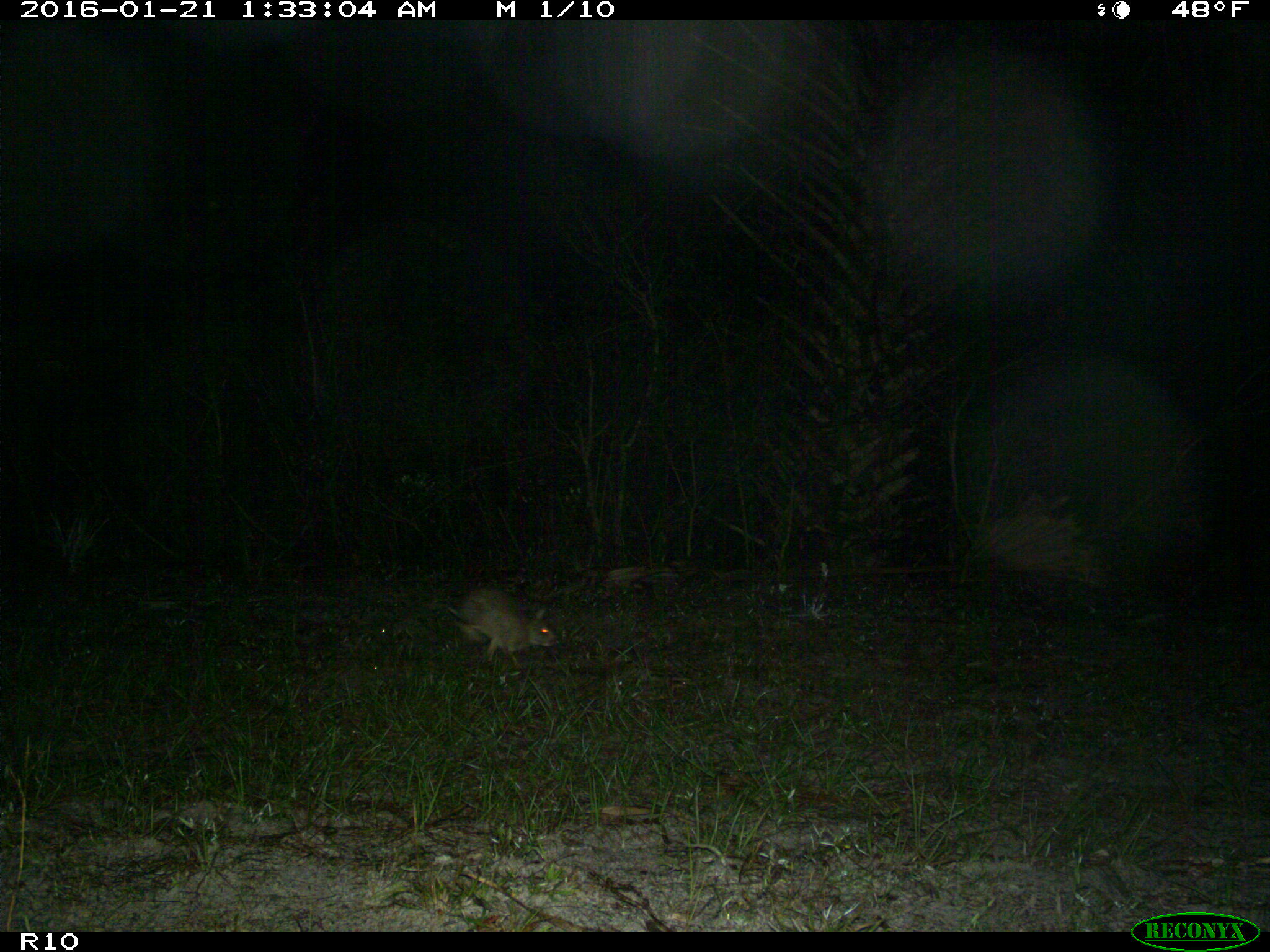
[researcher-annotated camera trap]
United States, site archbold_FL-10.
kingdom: Animalia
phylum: Chordata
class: Mammalia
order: Lagomorpha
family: Leporidae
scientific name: Leporidae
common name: rabbits and hares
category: unidentified rabbit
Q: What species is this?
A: Unidentified rabbit (rabbits and hares) (Leporidae).